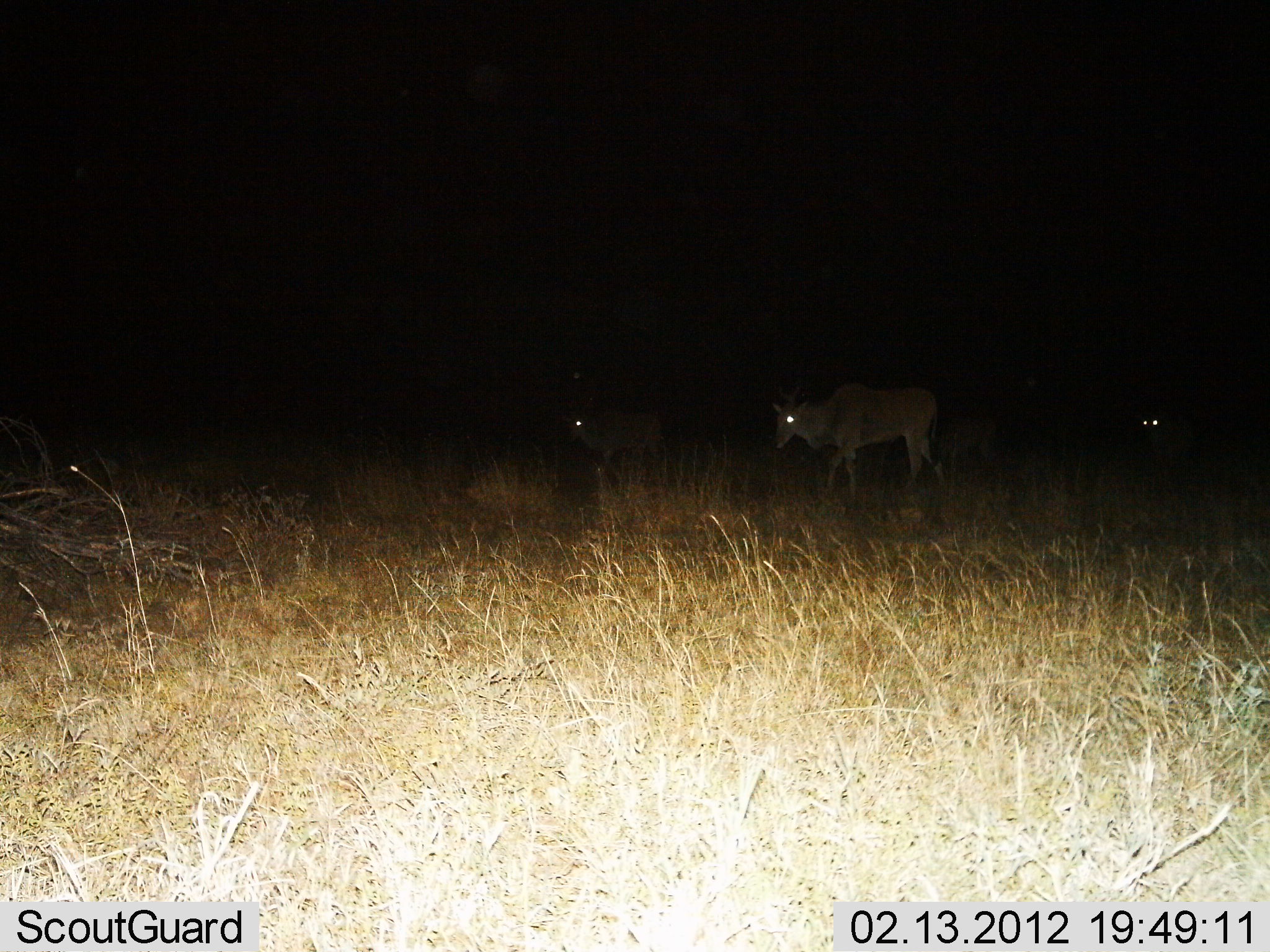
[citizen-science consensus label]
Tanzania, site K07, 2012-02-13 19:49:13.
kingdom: Animalia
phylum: Chordata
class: Mammalia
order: Artiodactyla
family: Bovidae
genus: Tragelaphus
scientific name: Tragelaphus oryx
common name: eland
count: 4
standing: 47%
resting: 7%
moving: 67%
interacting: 0%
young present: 20%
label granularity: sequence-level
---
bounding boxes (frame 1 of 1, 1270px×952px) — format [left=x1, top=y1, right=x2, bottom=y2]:
animal: [left=770, top=382, right=950, bottom=501]; [left=563, top=402, right=666, bottom=477]